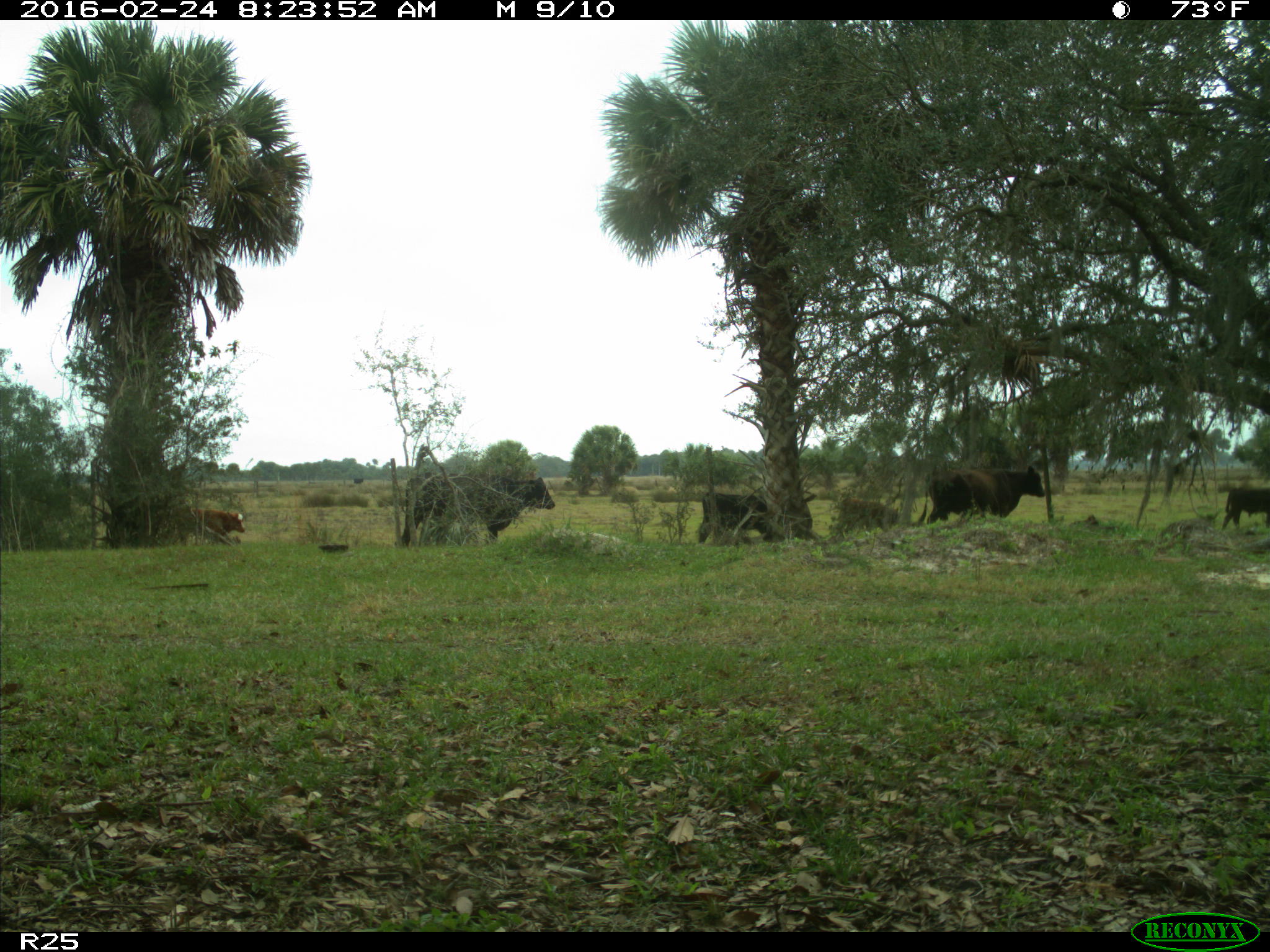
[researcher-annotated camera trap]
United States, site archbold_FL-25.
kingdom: Animalia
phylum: Chordata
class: Mammalia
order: Artiodactyla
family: Bovidae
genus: Bos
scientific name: Bos taurus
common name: domestic cow